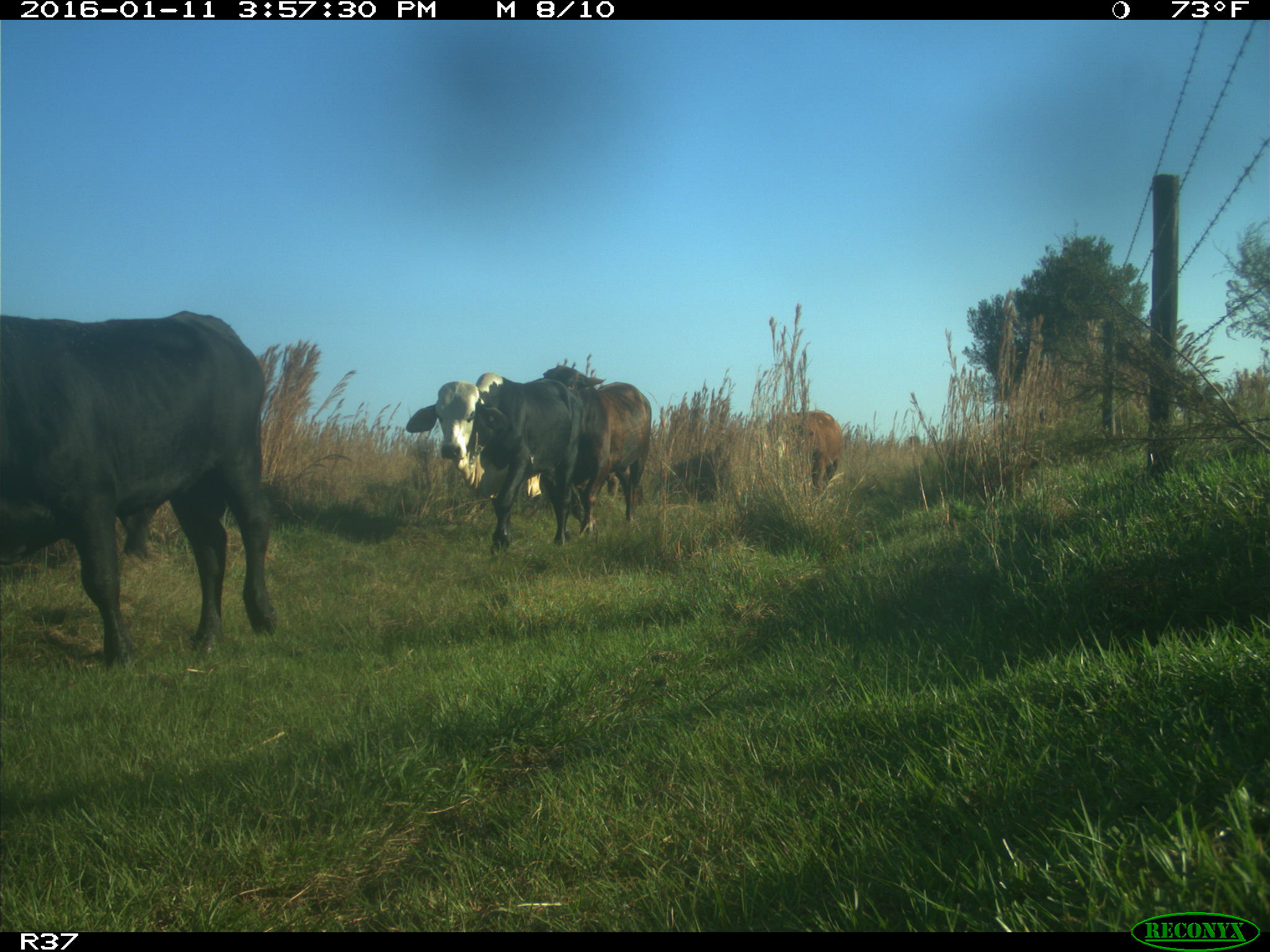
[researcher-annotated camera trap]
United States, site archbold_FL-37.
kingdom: Animalia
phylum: Chordata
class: Mammalia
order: Artiodactyla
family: Bovidae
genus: Bos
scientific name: Bos taurus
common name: domestic cow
Bos taurus (domestic cow).